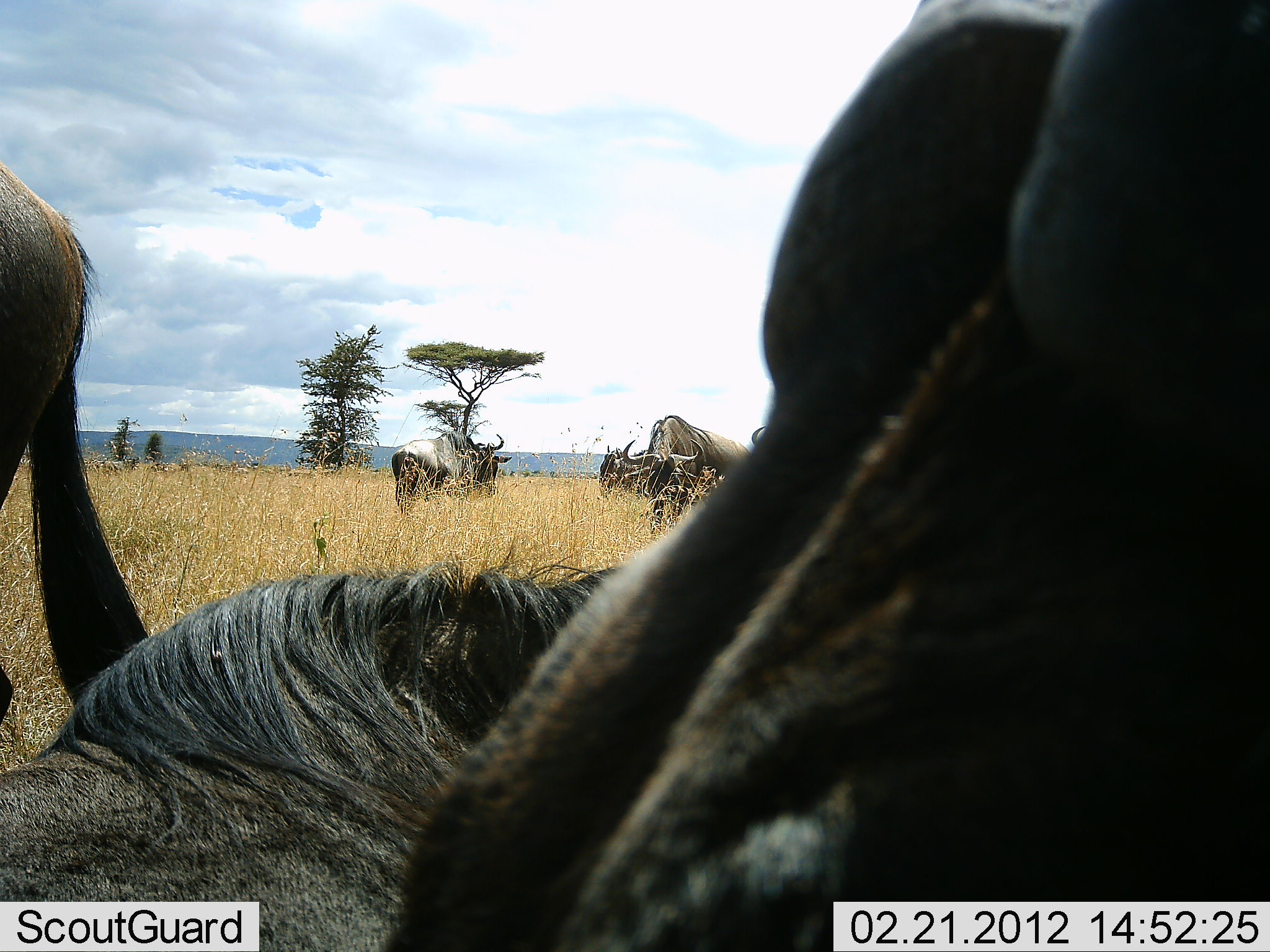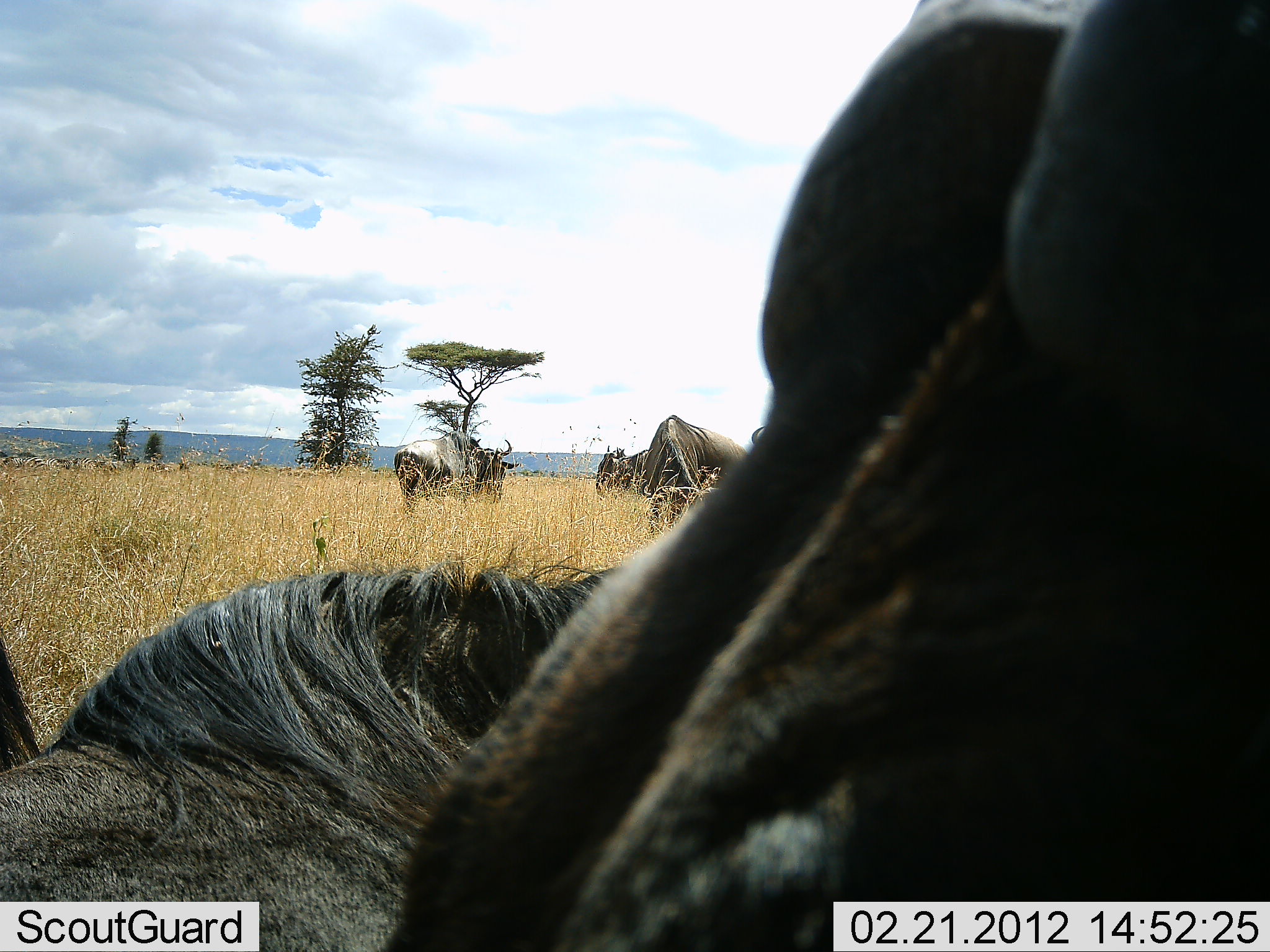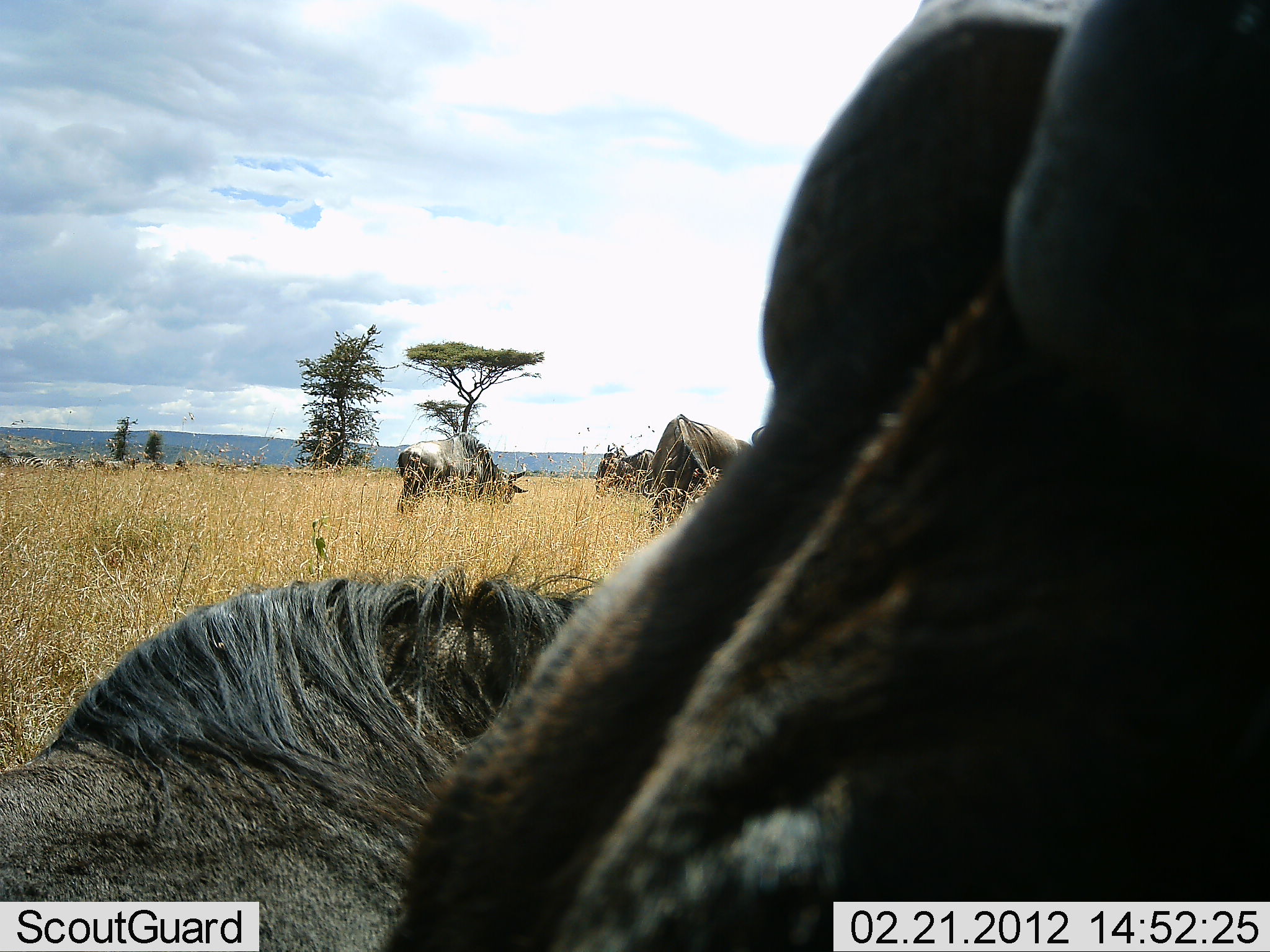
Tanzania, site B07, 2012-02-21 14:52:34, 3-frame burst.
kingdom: Animalia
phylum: Chordata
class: Mammalia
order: Artiodactyla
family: Bovidae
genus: Connochaetes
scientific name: Connochaetes taurinus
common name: blue wildebeest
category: wildebeest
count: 7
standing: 88%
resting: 82%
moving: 47%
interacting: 0%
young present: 0%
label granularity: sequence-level